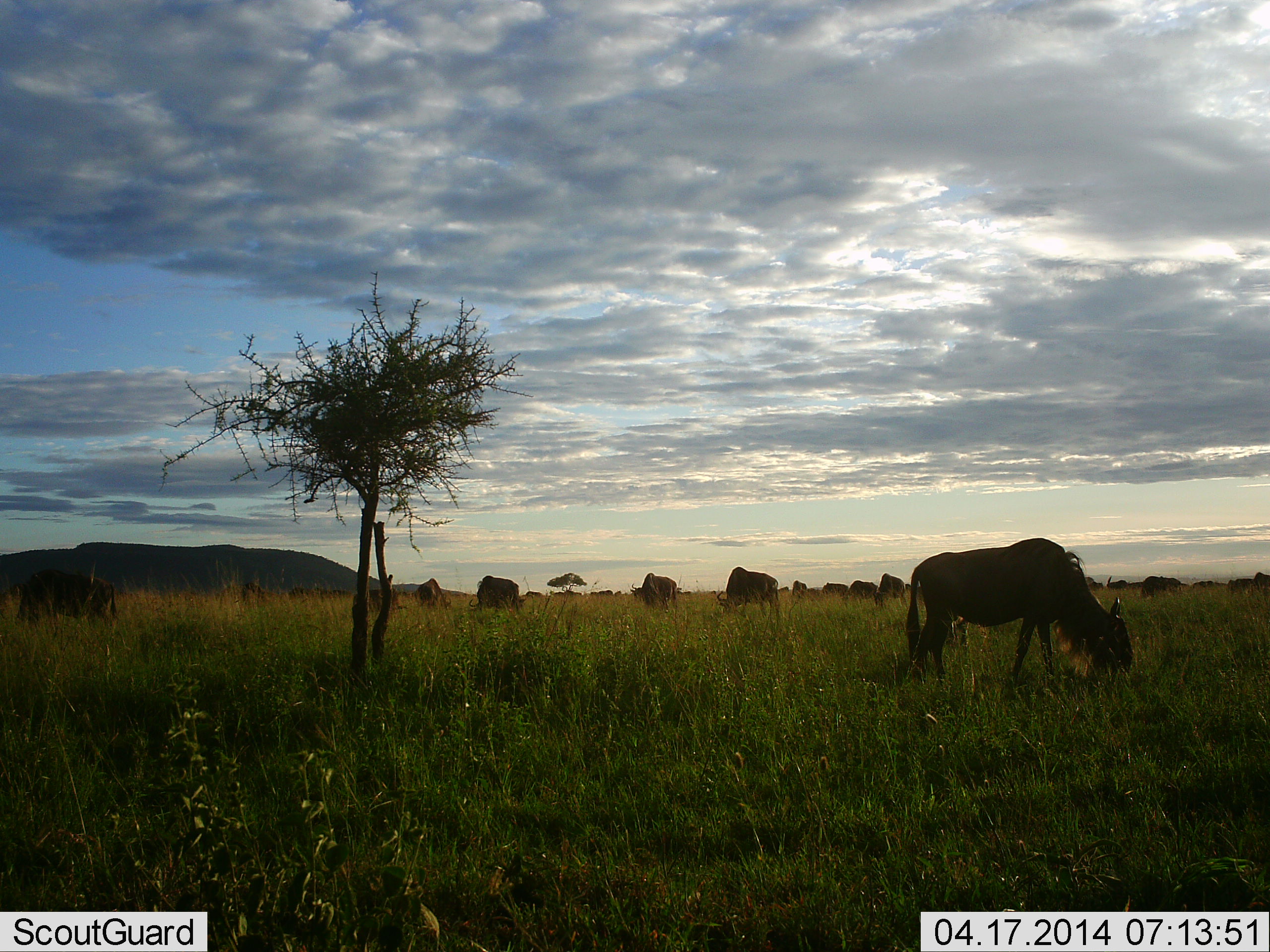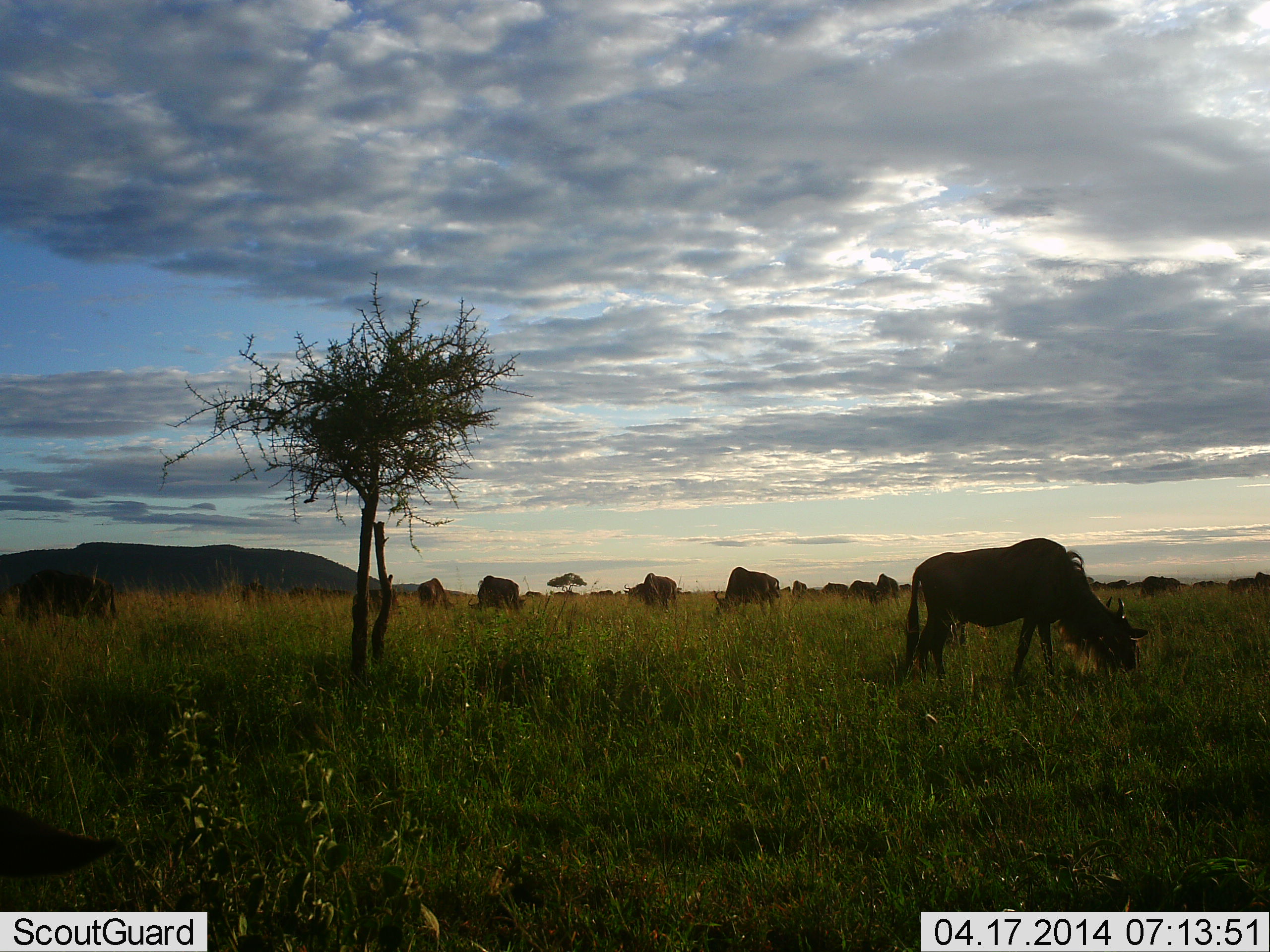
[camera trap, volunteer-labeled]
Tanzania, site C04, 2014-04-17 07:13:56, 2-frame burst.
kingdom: Animalia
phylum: Chordata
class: Mammalia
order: Artiodactyla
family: Bovidae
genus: Connochaetes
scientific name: Connochaetes taurinus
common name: blue wildebeest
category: wildebeest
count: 11-50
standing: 40%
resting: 0%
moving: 0%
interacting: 0%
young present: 0%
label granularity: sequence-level